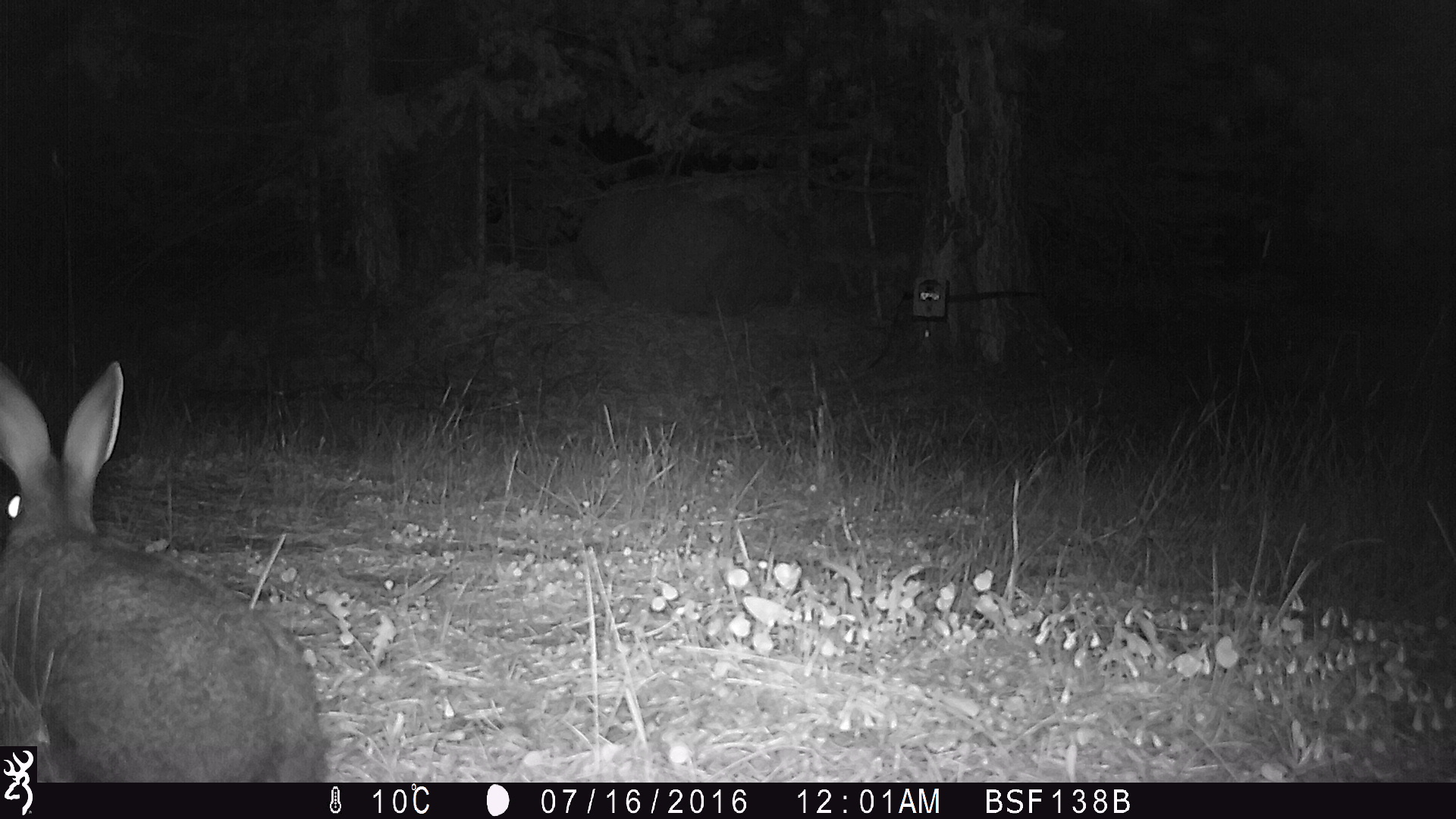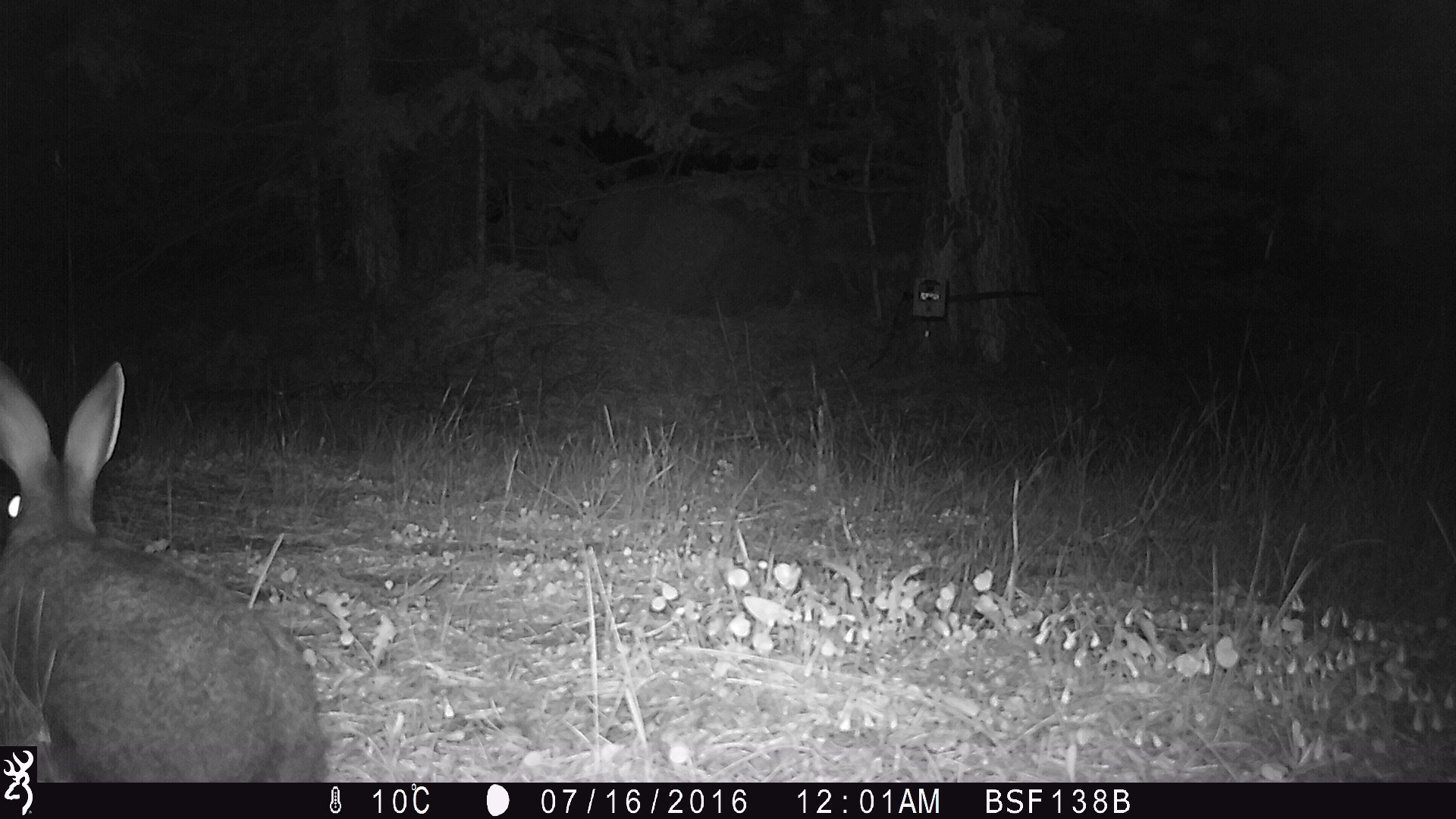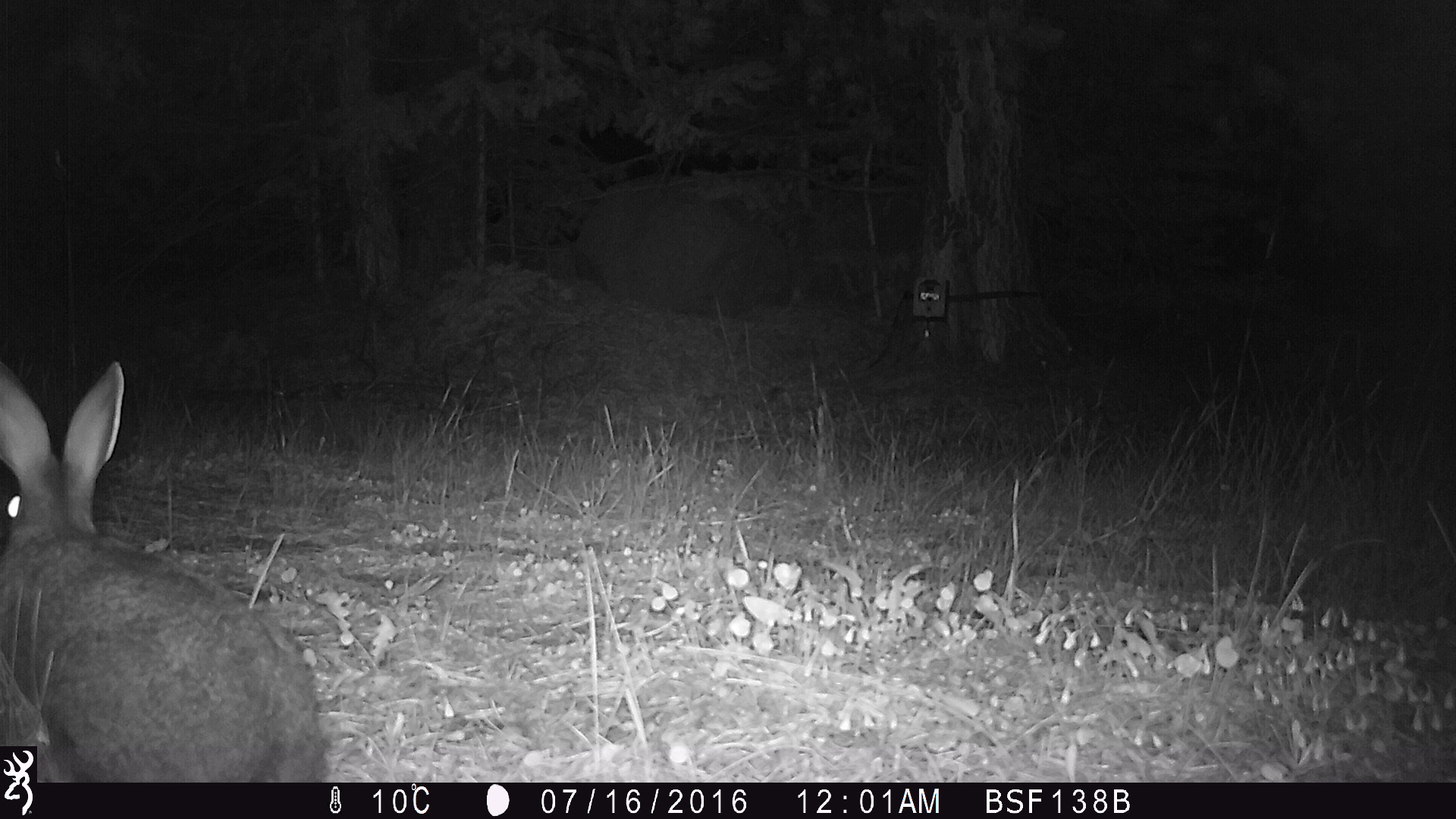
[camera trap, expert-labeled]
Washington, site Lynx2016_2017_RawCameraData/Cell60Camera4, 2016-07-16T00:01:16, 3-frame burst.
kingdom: Animalia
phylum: Chordata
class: Mammalia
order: Lagomorpha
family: Leporidae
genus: Lepus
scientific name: Lepus americanus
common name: snowshoe hare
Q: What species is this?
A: Lepus americanus (snowshoe hare).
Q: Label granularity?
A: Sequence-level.